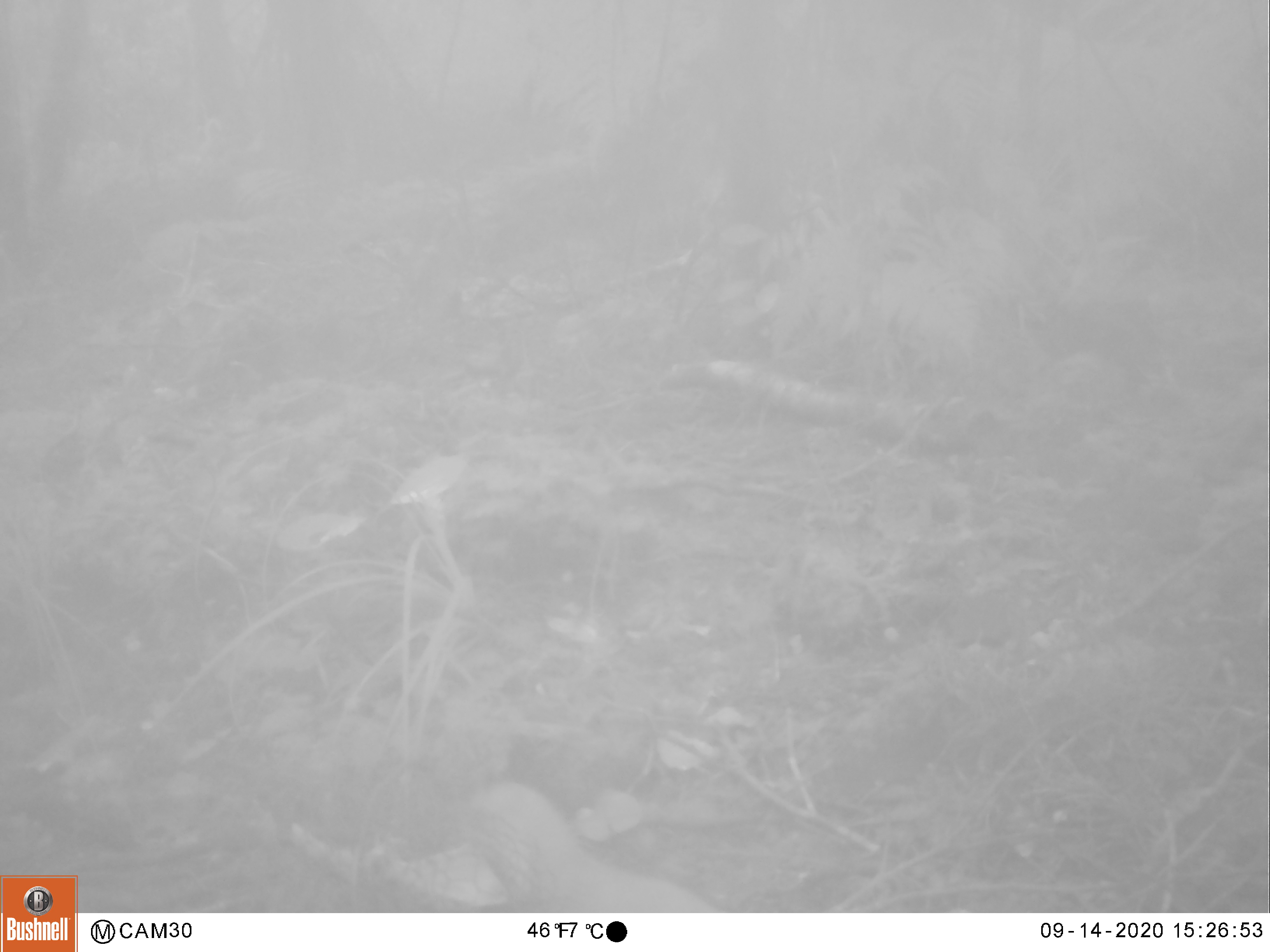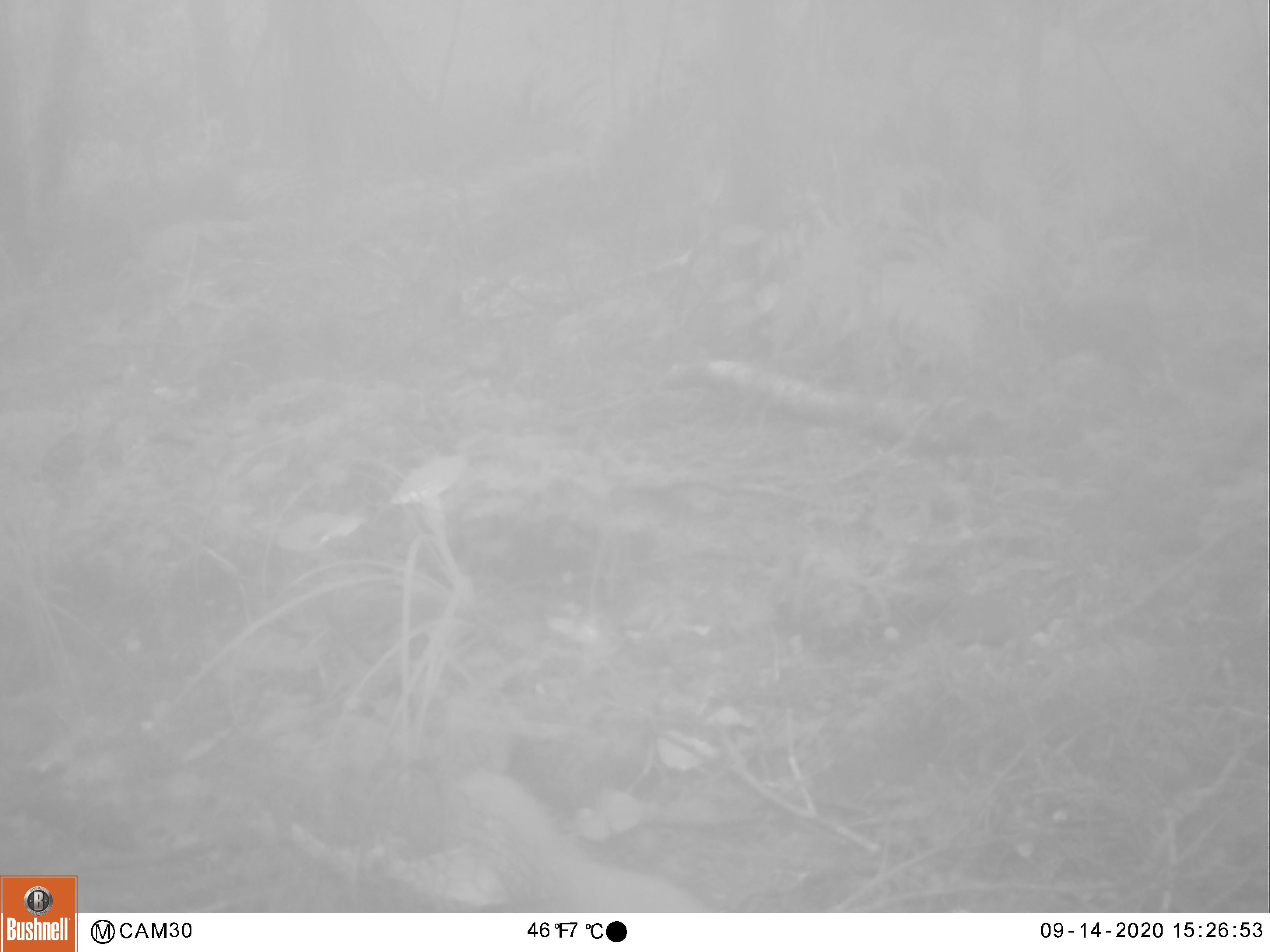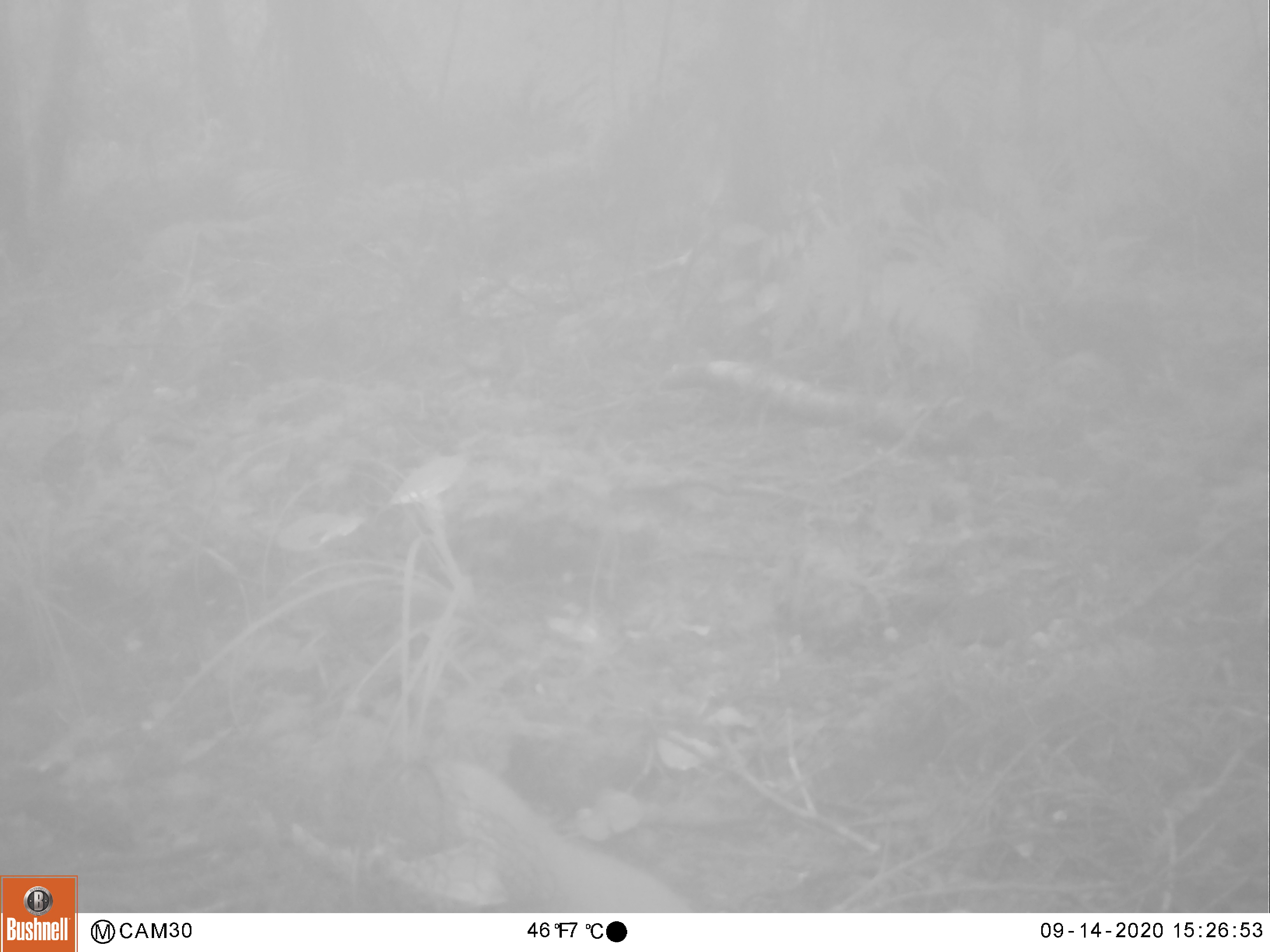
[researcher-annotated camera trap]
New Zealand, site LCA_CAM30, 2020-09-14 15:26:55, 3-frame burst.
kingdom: Animalia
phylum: Chordata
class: Mammalia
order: Carnivora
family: Mustelidae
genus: Mustela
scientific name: Mustela erminea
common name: stoat